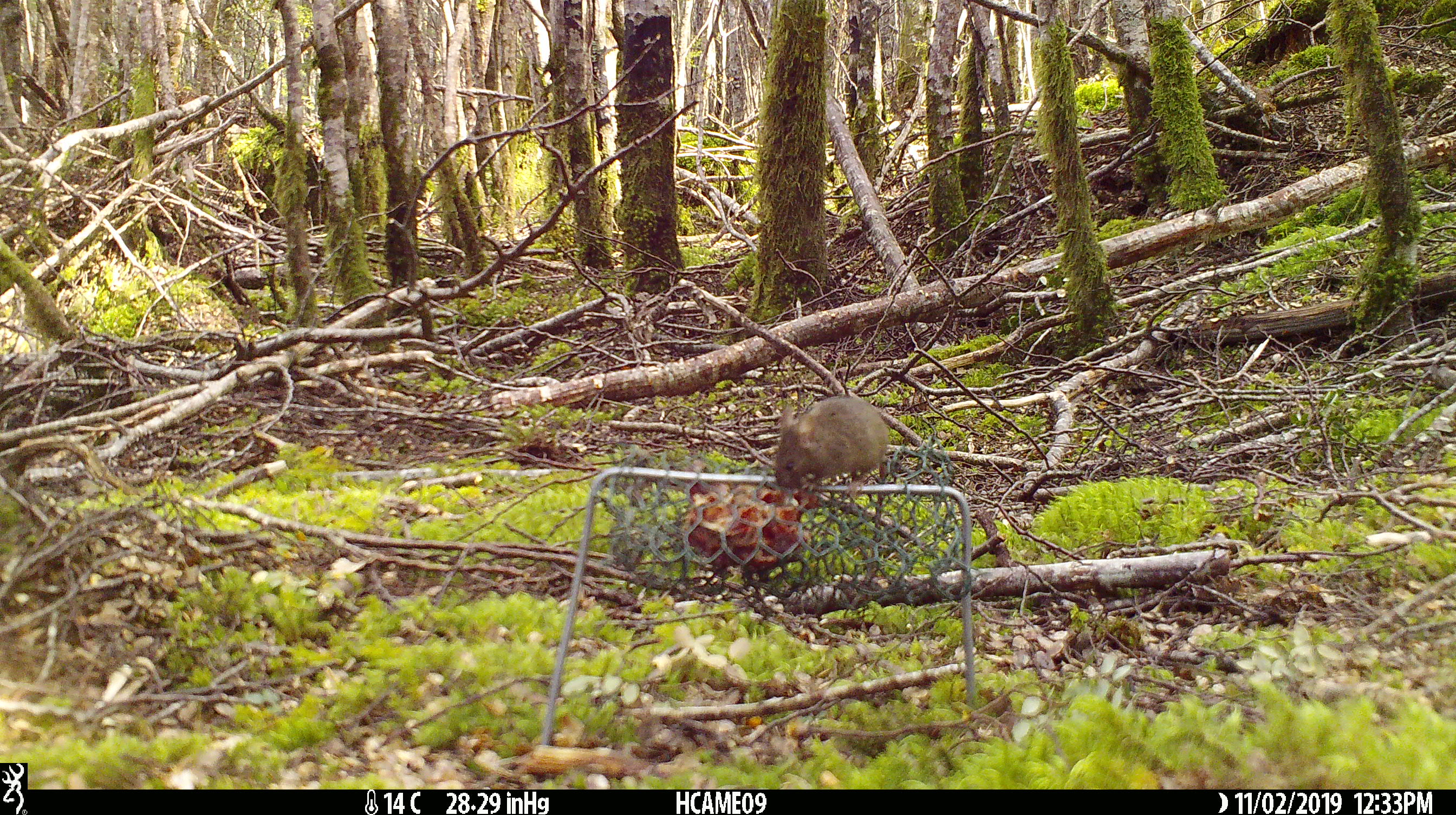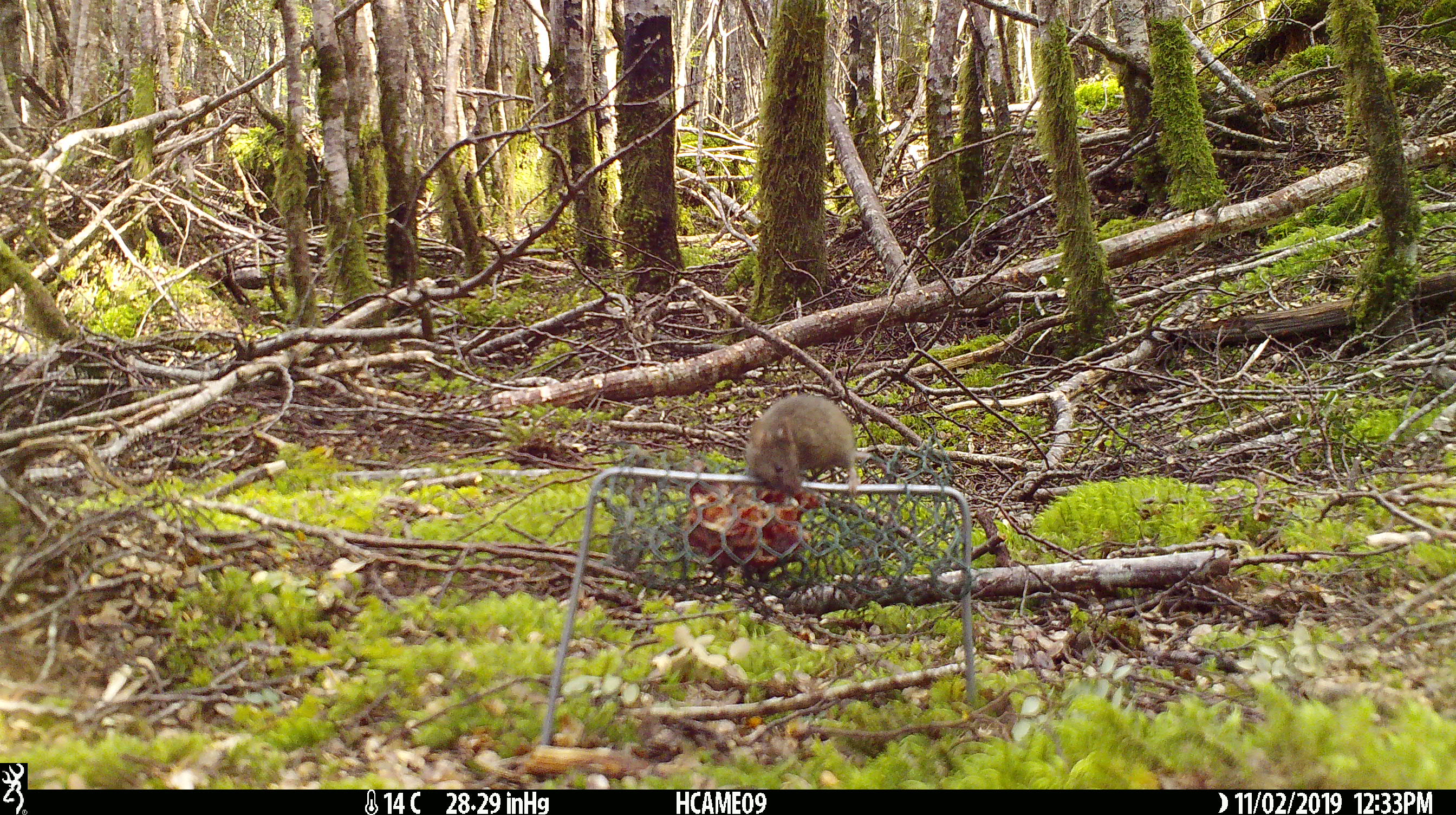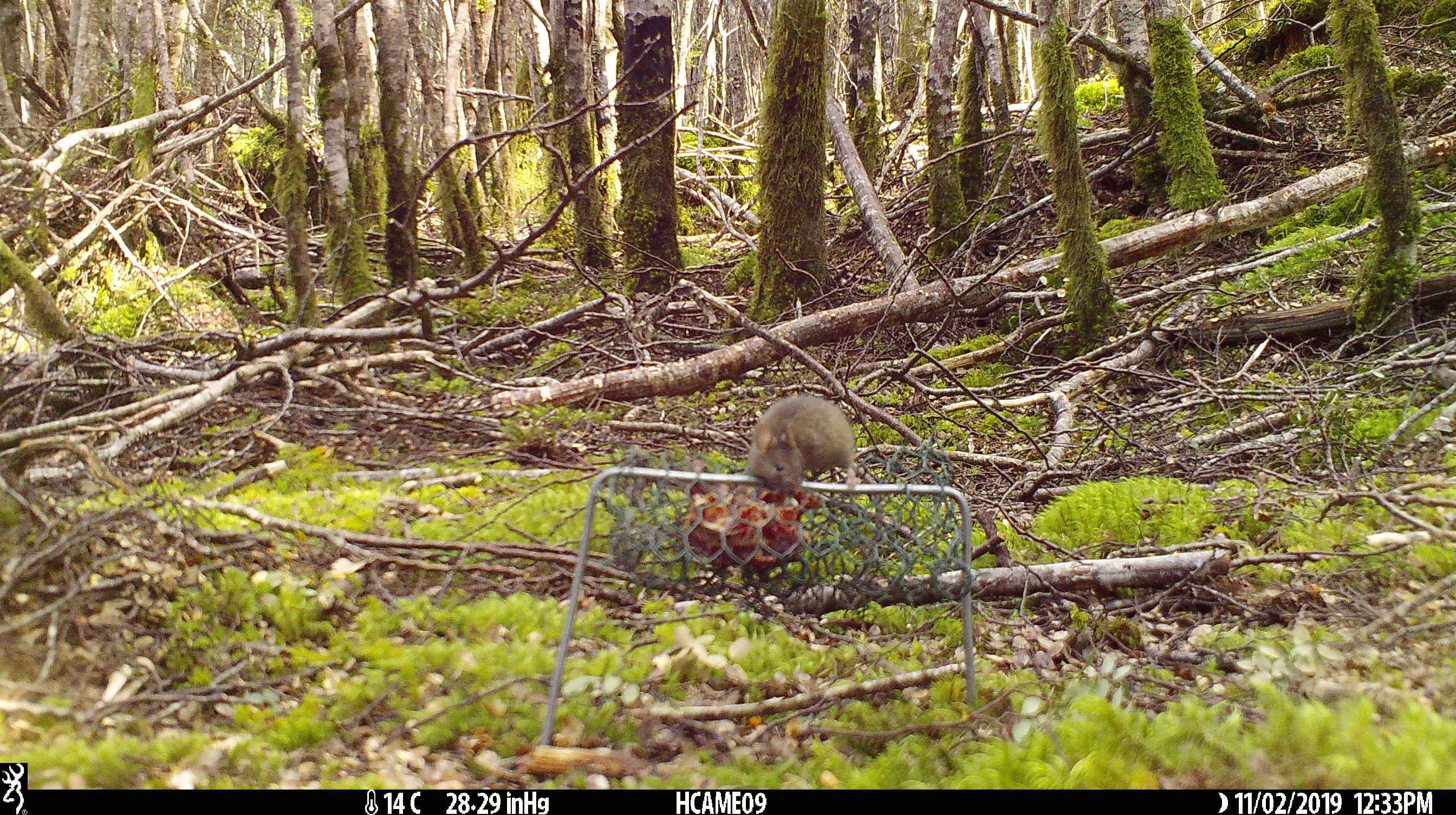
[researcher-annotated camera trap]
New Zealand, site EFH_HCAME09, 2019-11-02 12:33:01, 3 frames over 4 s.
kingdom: Animalia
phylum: Chordata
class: Mammalia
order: Rodentia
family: Muridae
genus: Mus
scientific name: Mus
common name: mouse